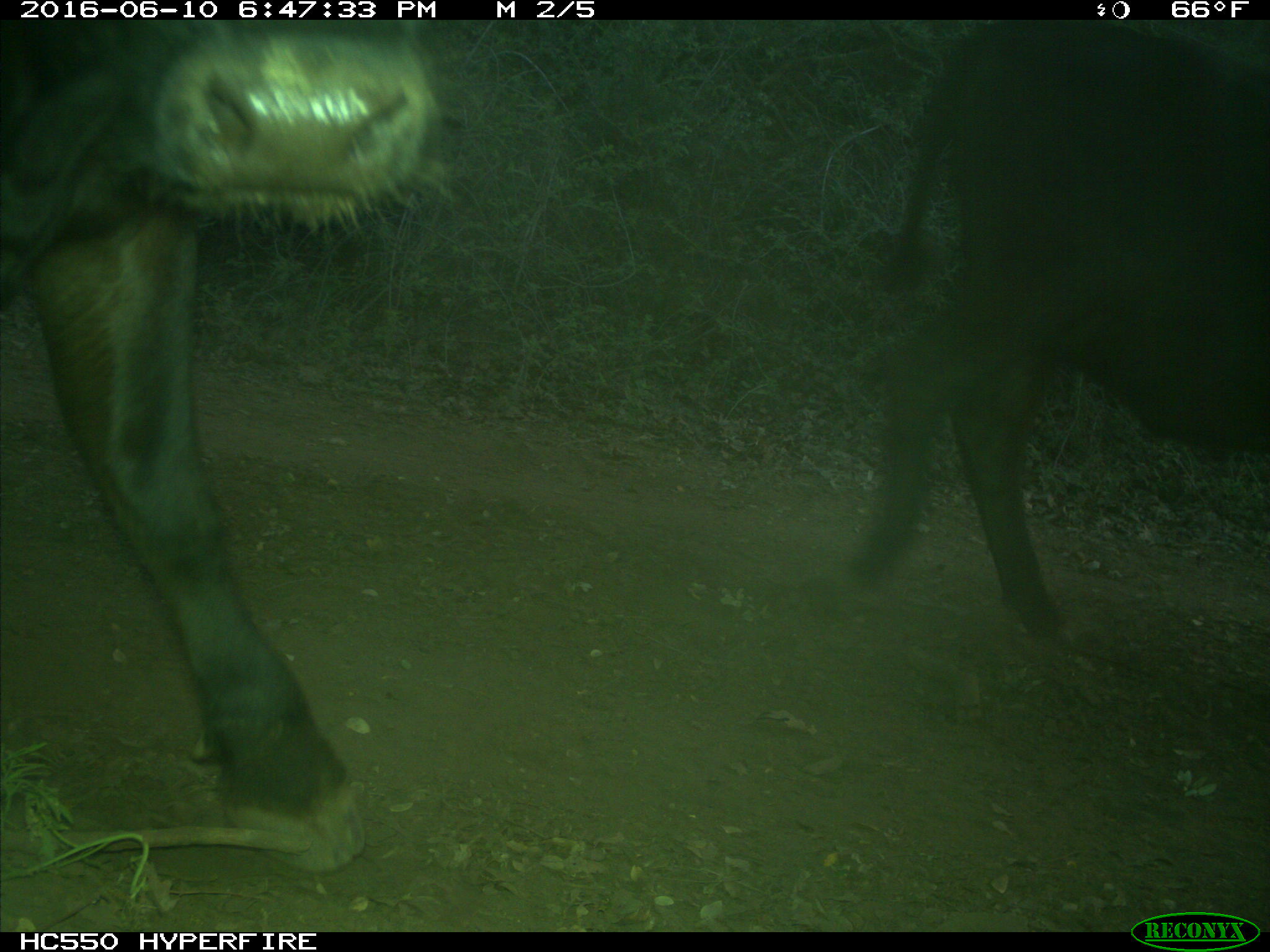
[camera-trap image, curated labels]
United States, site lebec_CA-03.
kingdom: Animalia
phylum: Chordata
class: Mammalia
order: Artiodactyla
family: Bovidae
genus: Bos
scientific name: Bos taurus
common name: domestic cow